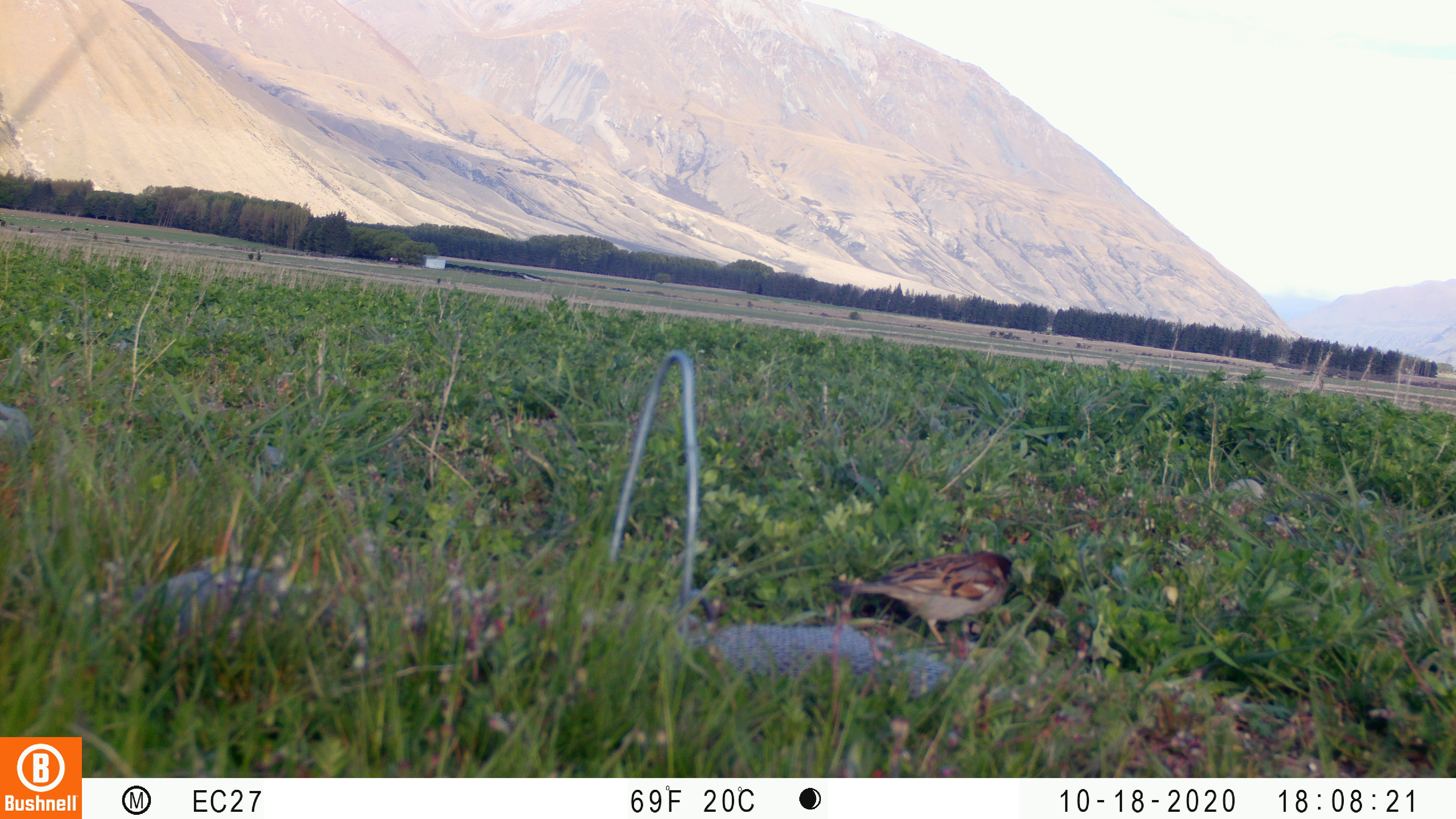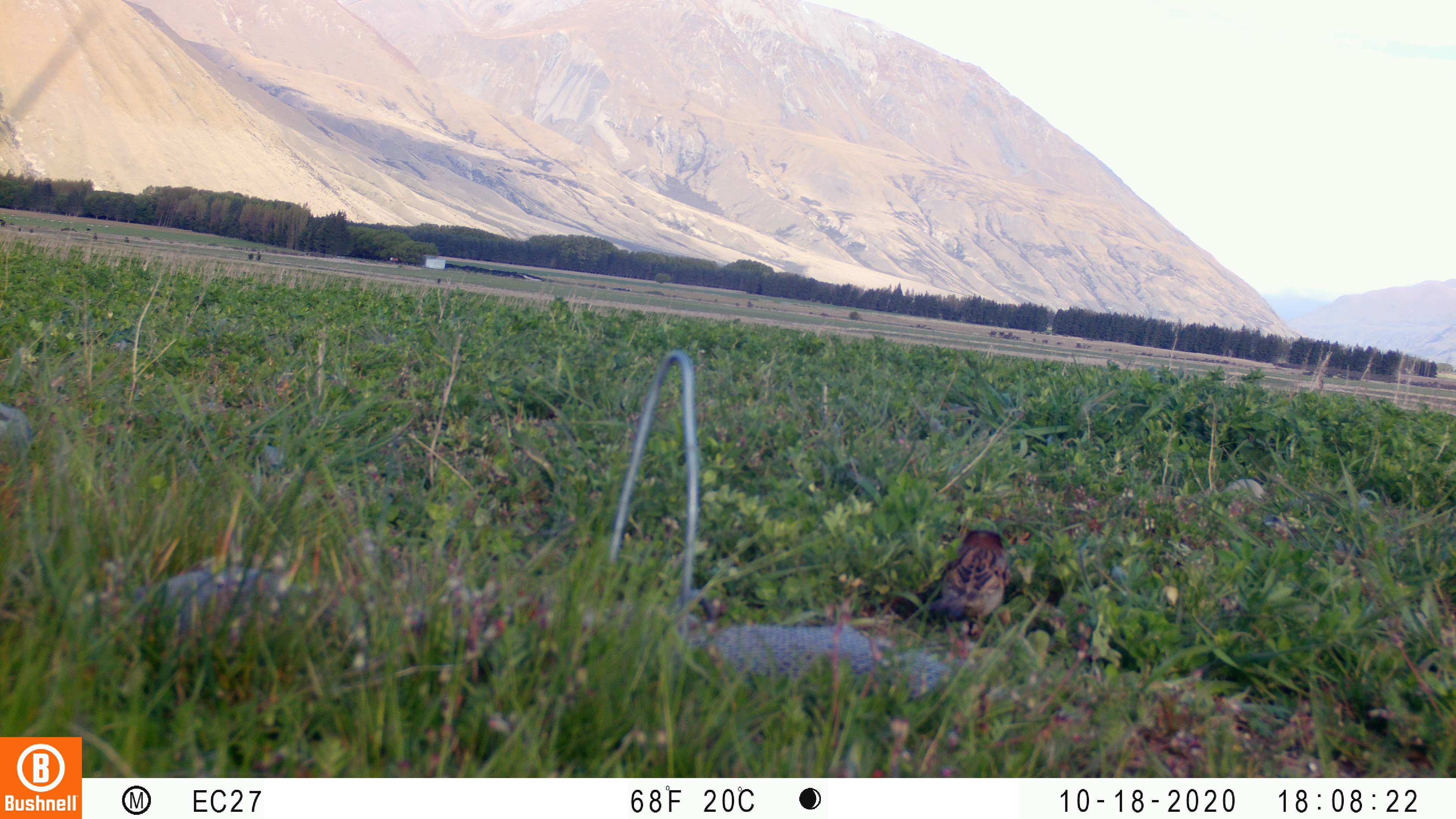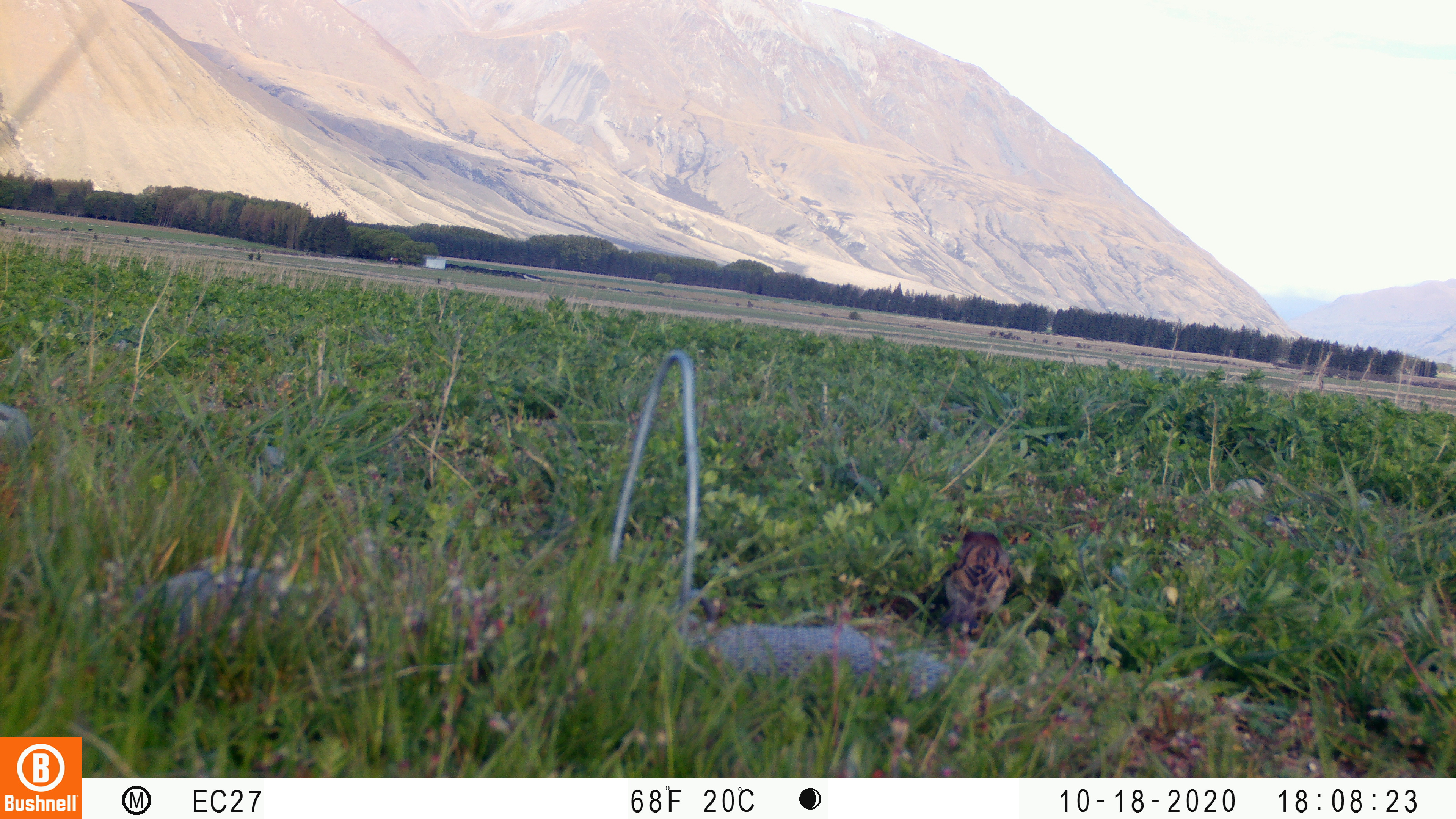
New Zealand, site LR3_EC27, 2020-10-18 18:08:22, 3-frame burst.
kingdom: Animalia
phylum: Chordata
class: Aves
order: Passeriformes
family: Passeridae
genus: Passer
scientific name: Passer domesticus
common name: house sparrow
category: sparrow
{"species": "sparrow (house sparrow) (Passer domesticus)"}